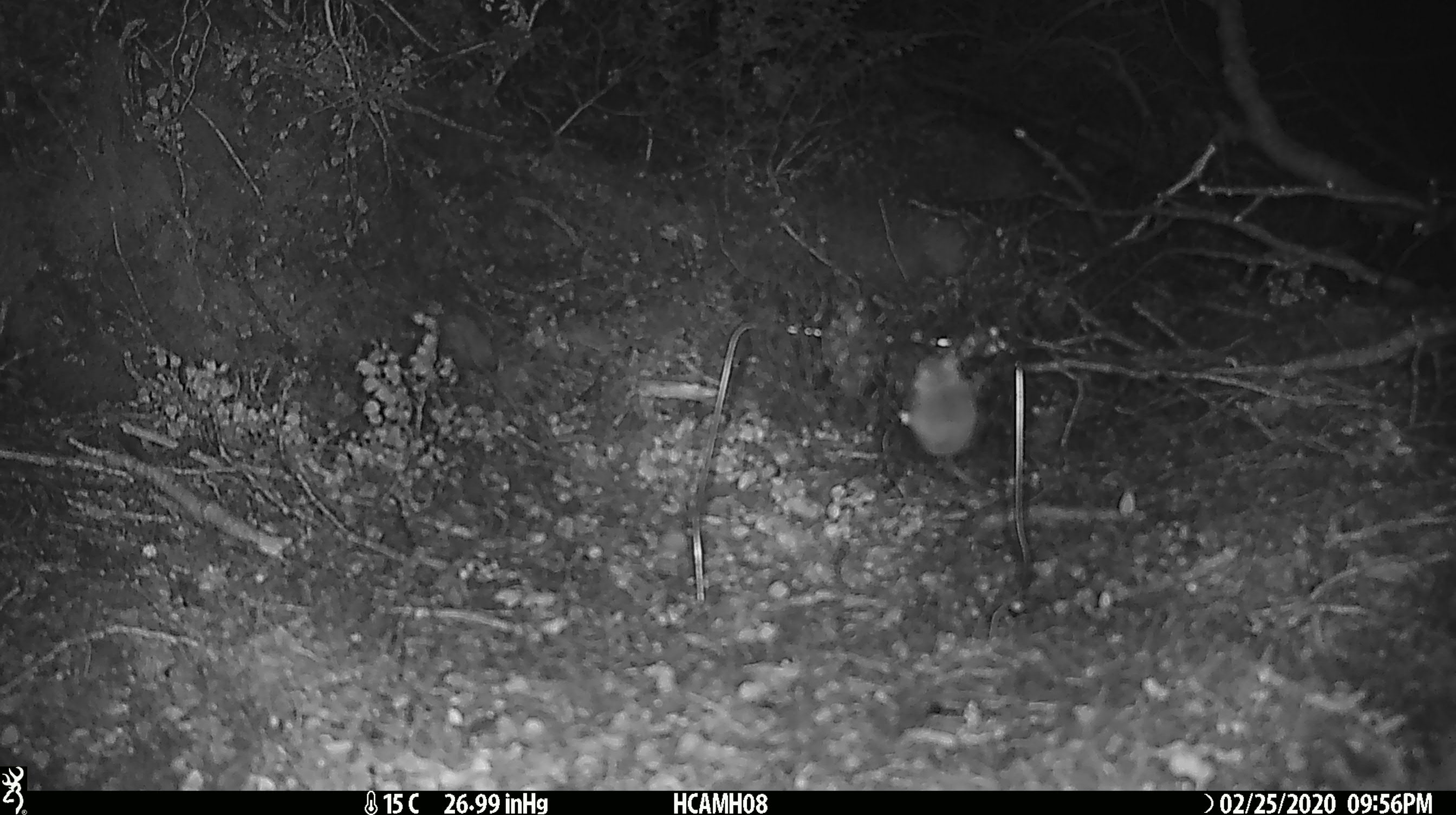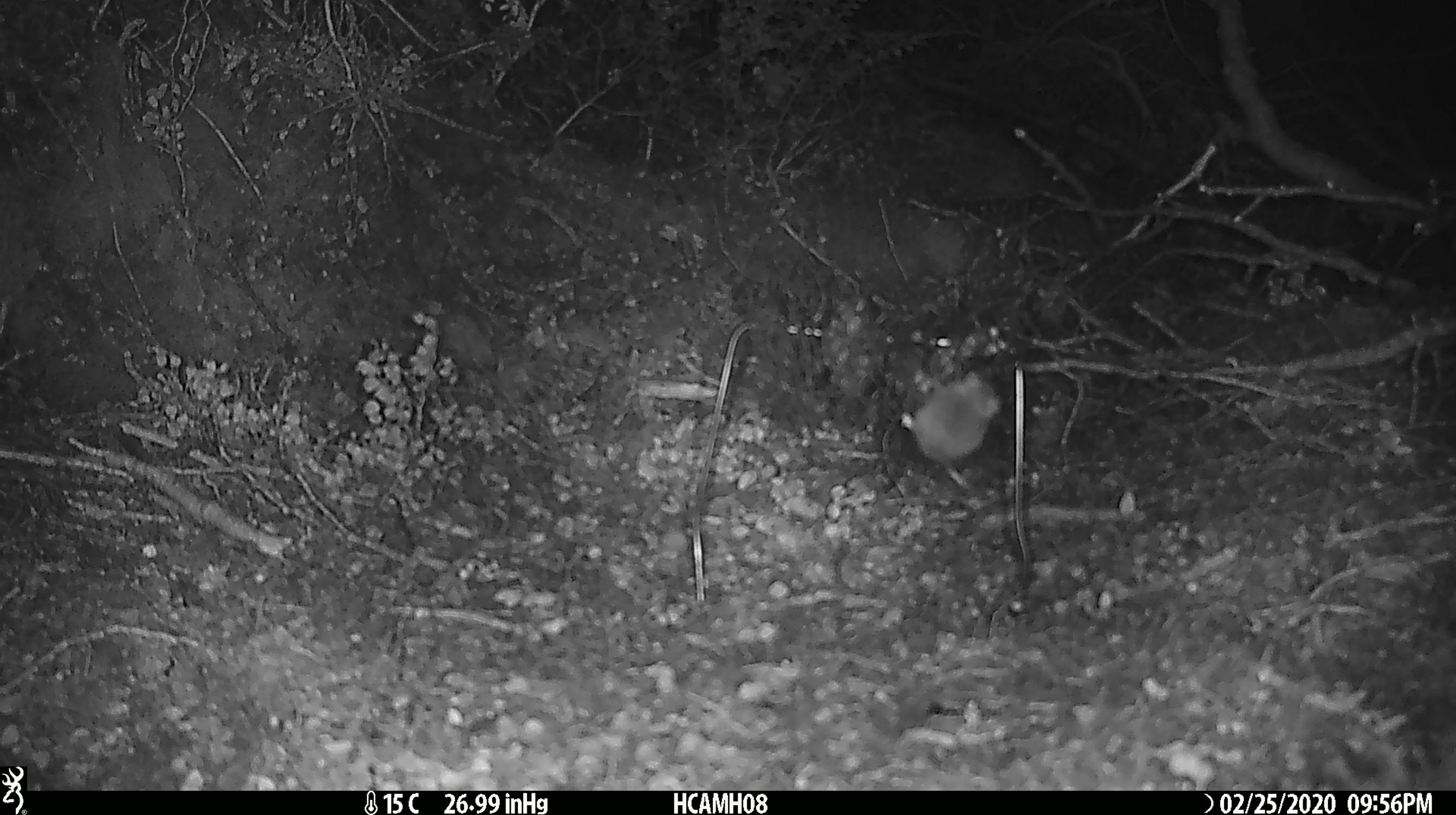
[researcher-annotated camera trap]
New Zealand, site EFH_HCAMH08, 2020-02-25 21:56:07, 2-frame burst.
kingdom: Animalia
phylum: Chordata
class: Mammalia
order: Rodentia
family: Muridae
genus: Mus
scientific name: Mus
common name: mouse